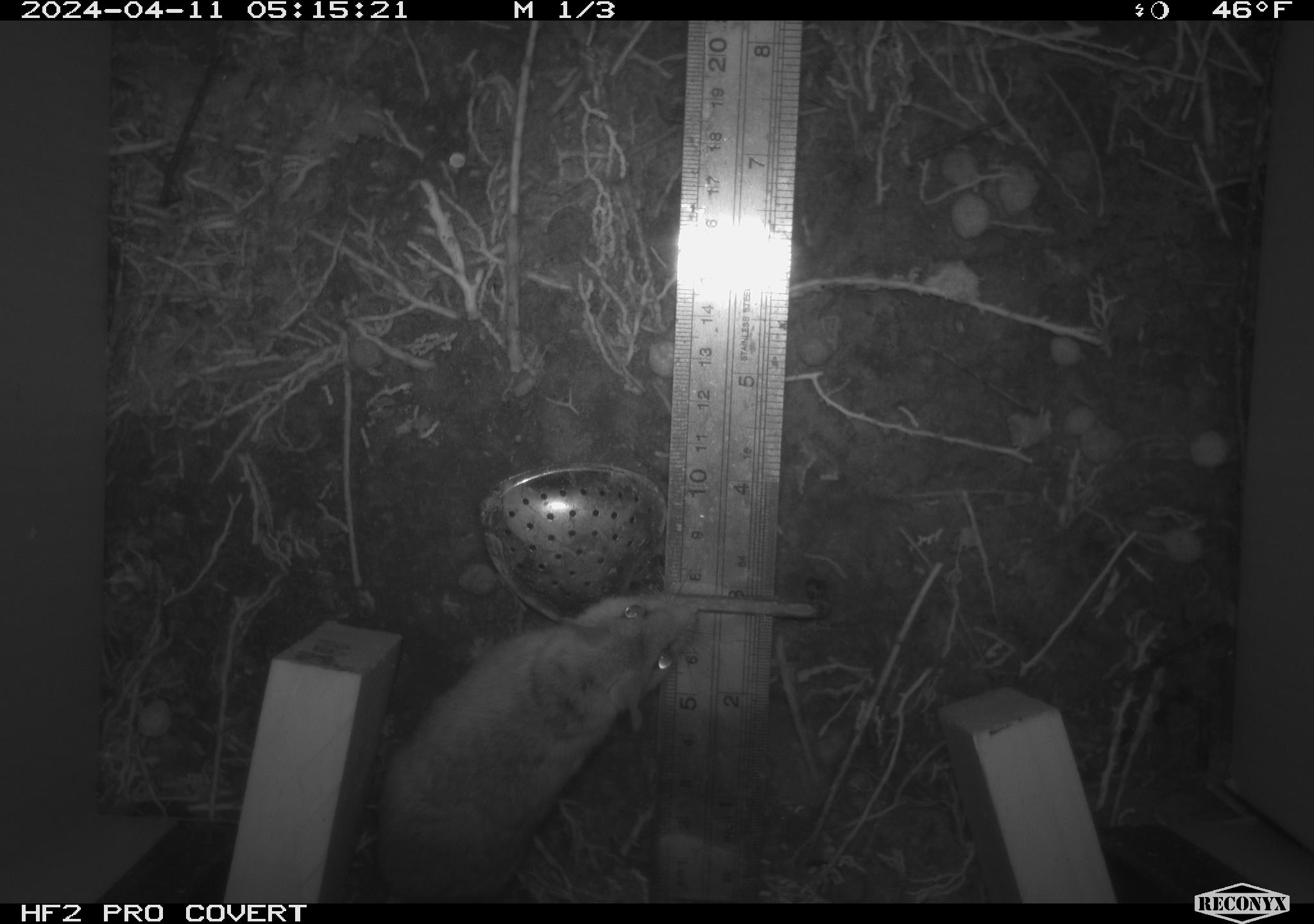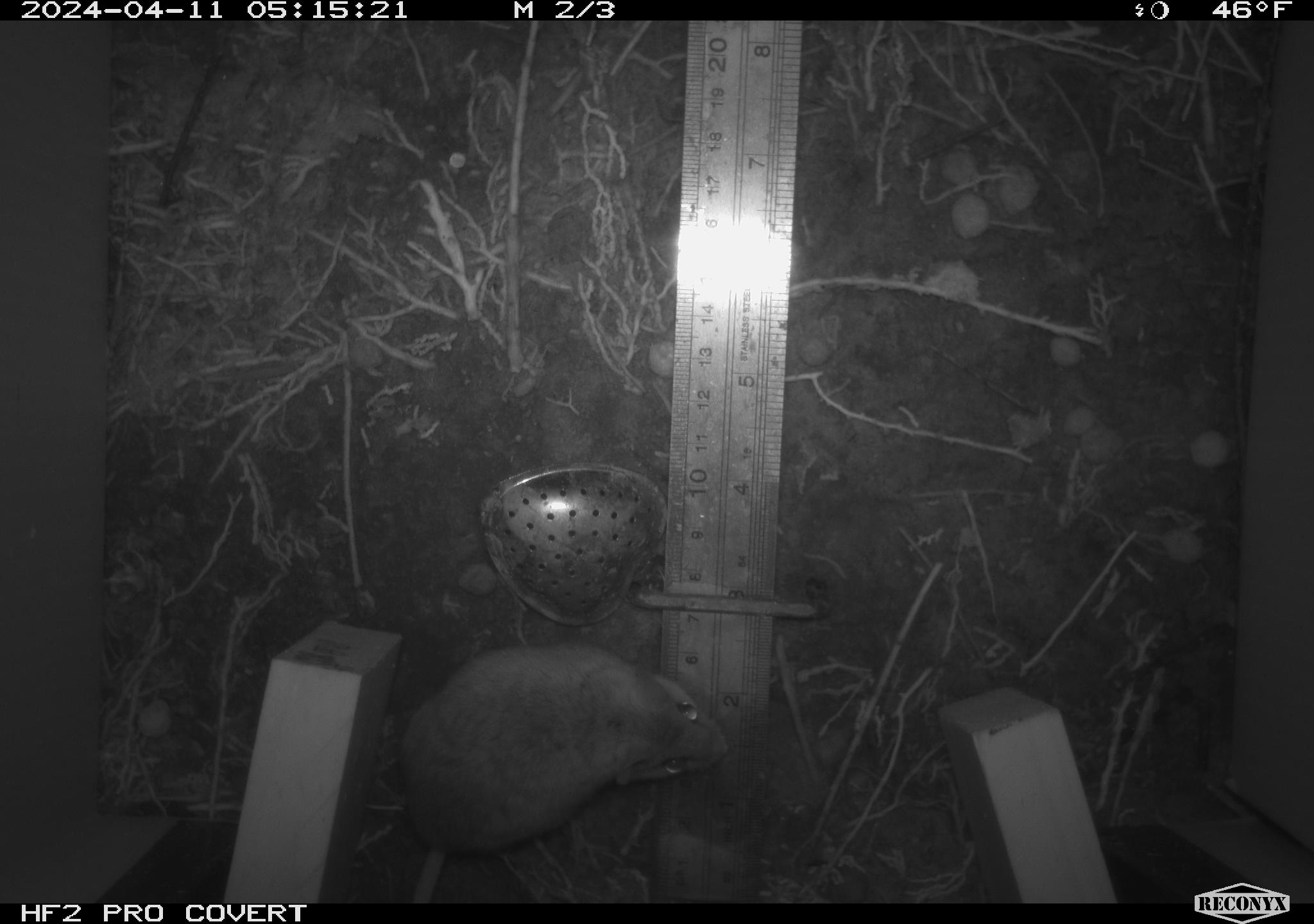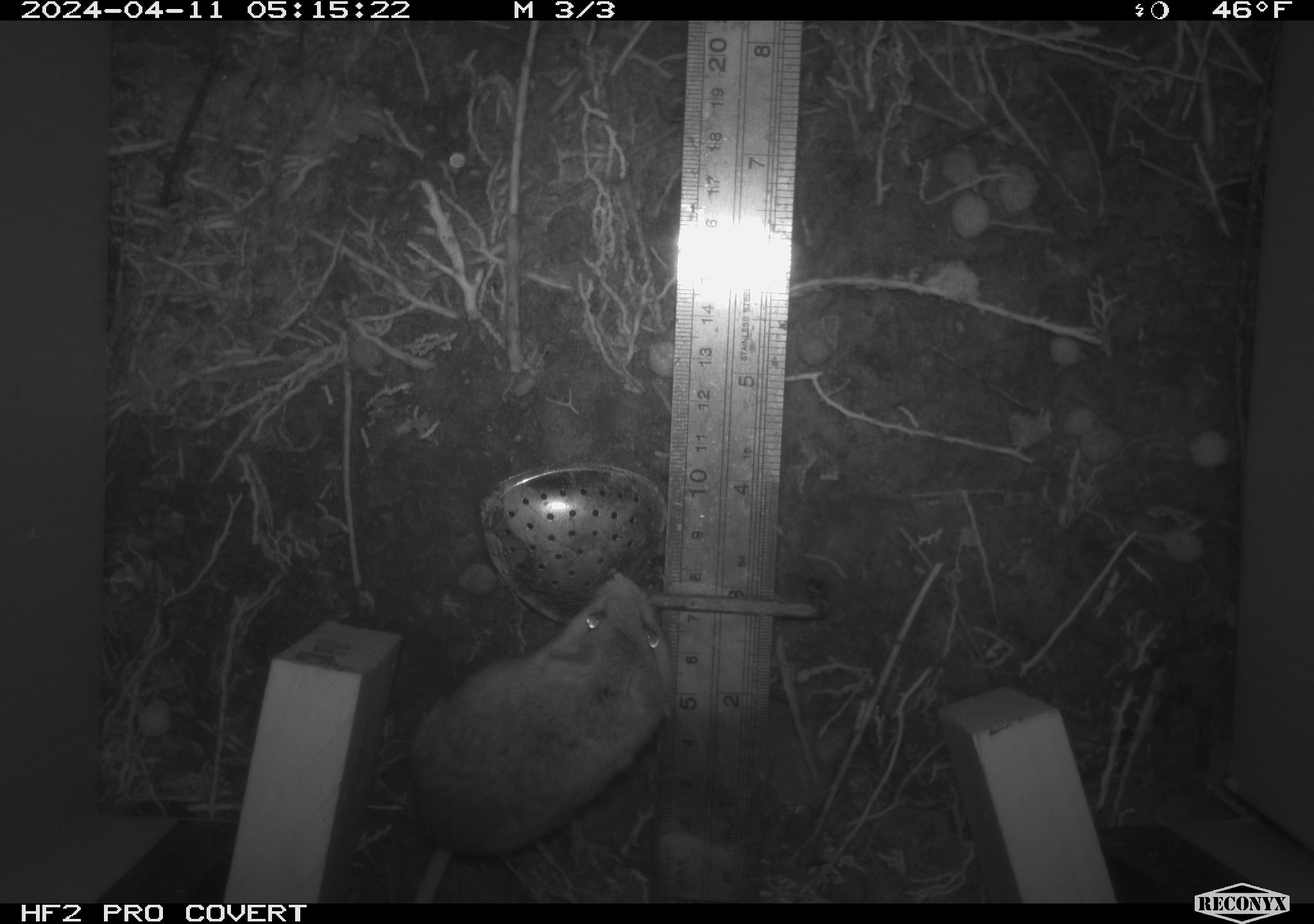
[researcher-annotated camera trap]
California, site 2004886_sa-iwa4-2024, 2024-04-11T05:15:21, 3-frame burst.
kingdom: Animalia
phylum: Chordata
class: Mammalia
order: Rodentia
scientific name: Rodentia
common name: mouse species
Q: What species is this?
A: Mouse species (Rodentia).